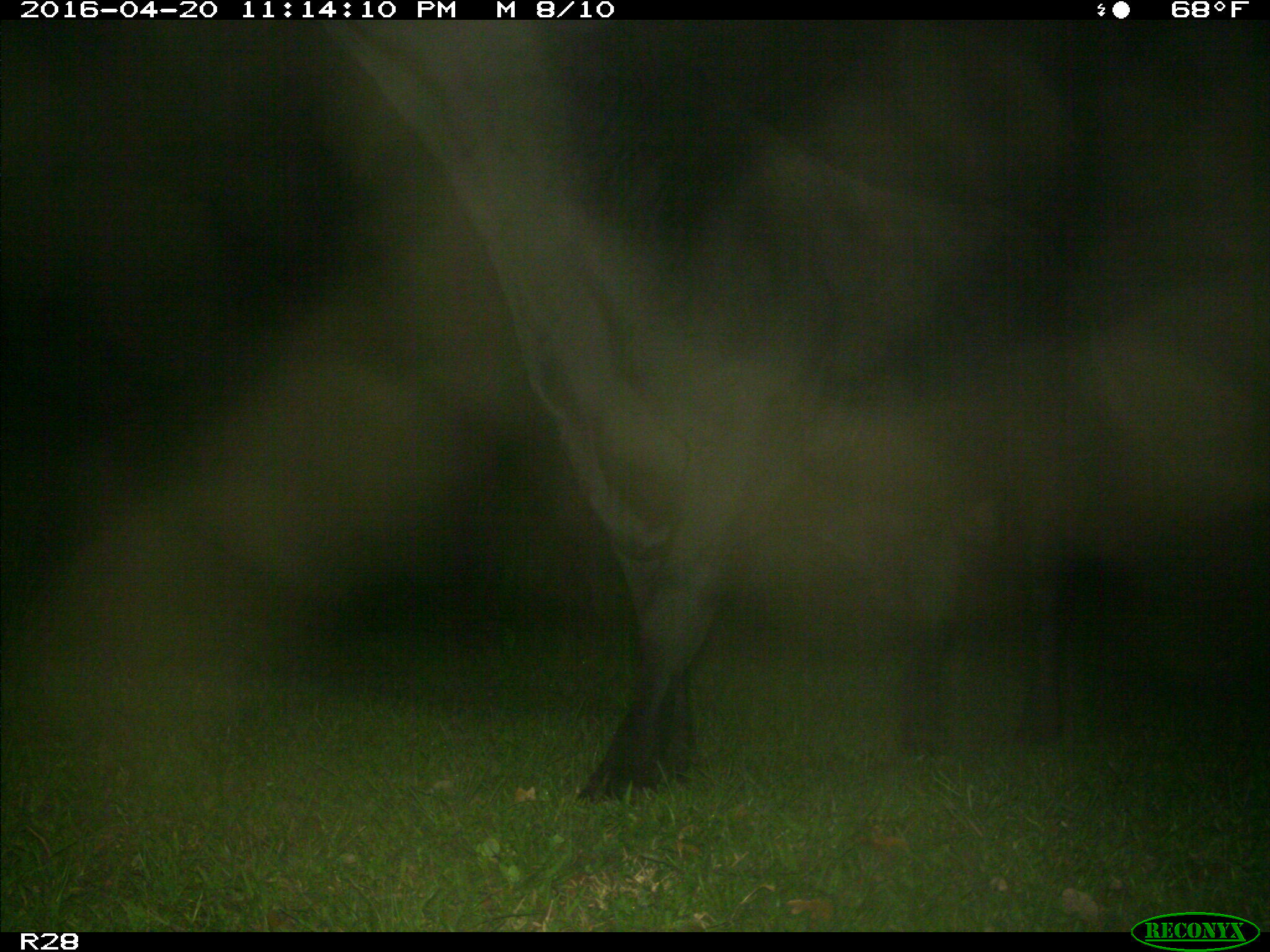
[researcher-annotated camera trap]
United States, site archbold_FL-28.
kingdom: Animalia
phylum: Chordata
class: Mammalia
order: Artiodactyla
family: Bovidae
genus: Bos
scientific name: Bos taurus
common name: domestic cow